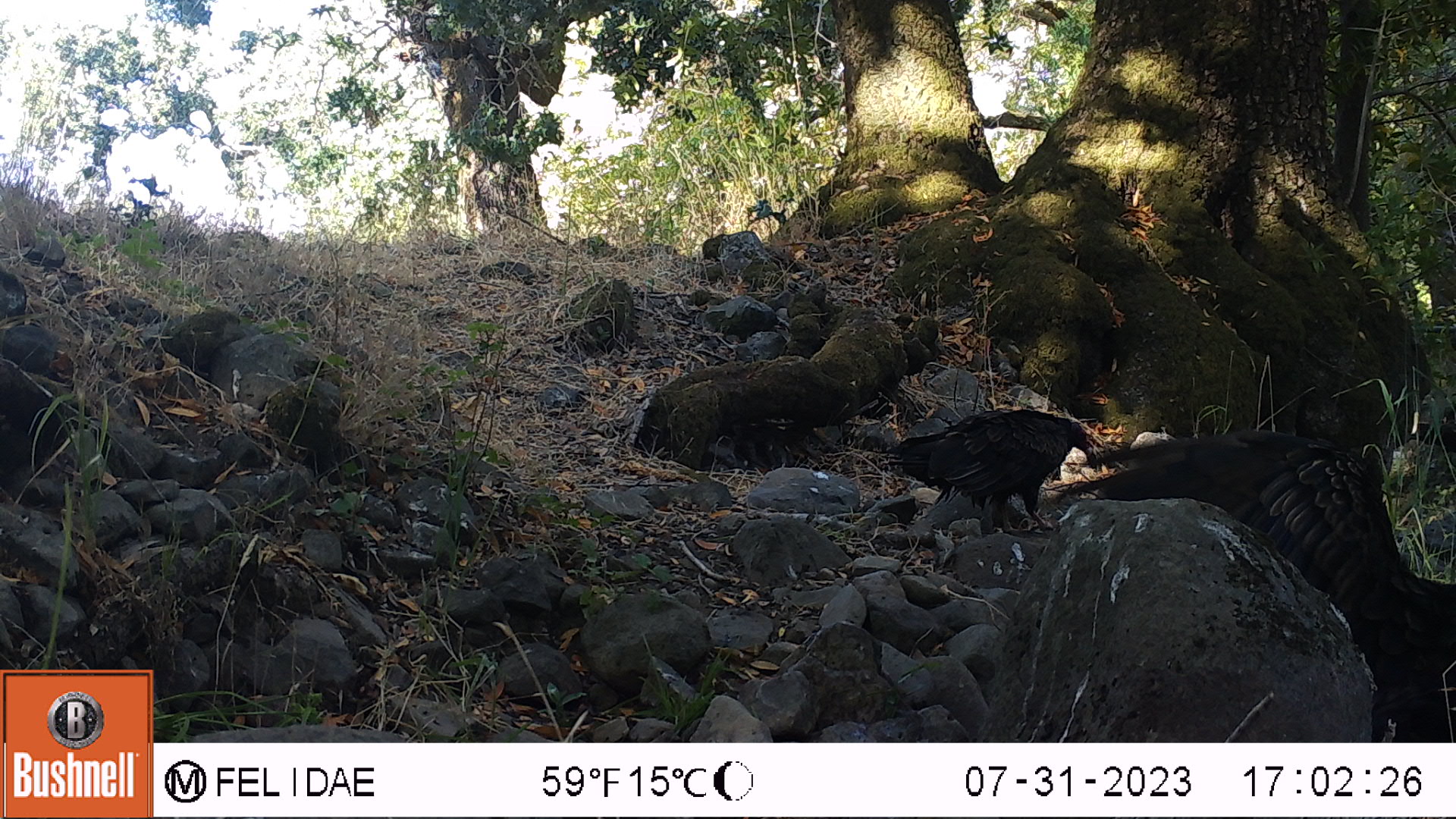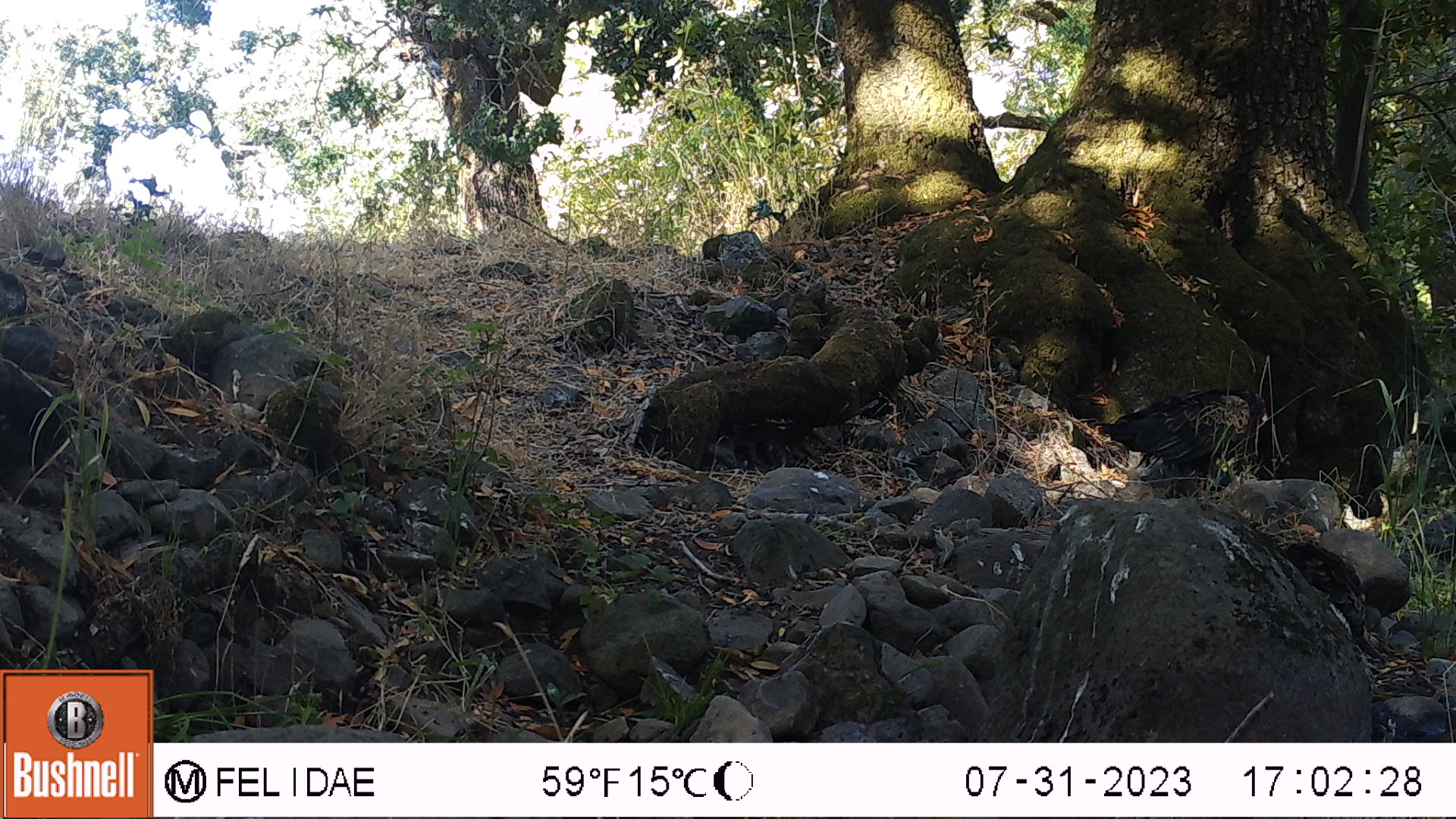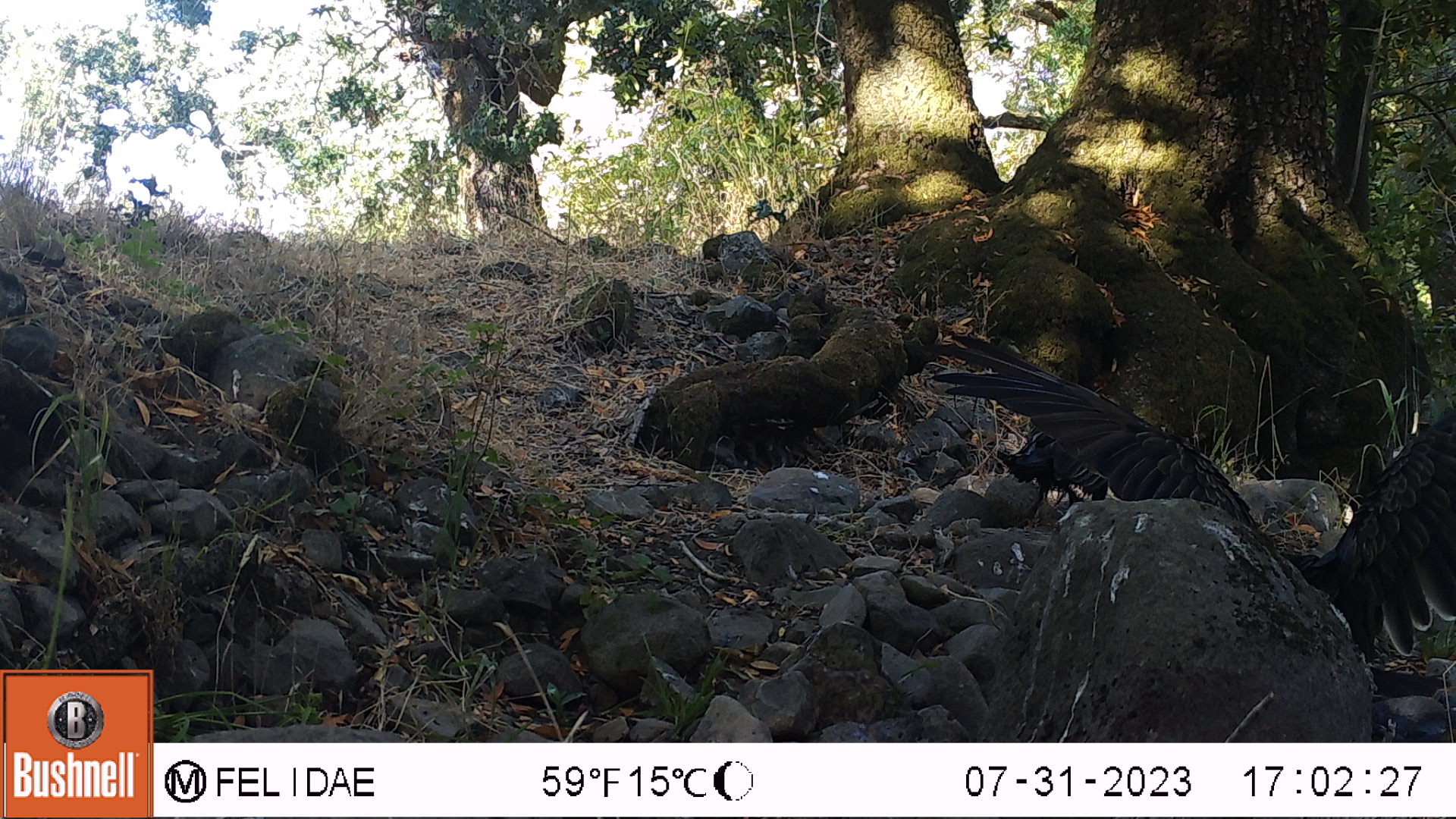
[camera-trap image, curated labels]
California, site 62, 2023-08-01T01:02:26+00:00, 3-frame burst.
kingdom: Animalia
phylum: Chordata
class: Aves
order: Cathartiformes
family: Cathartidae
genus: Cathartes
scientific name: Cathartes aura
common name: turkey vulture